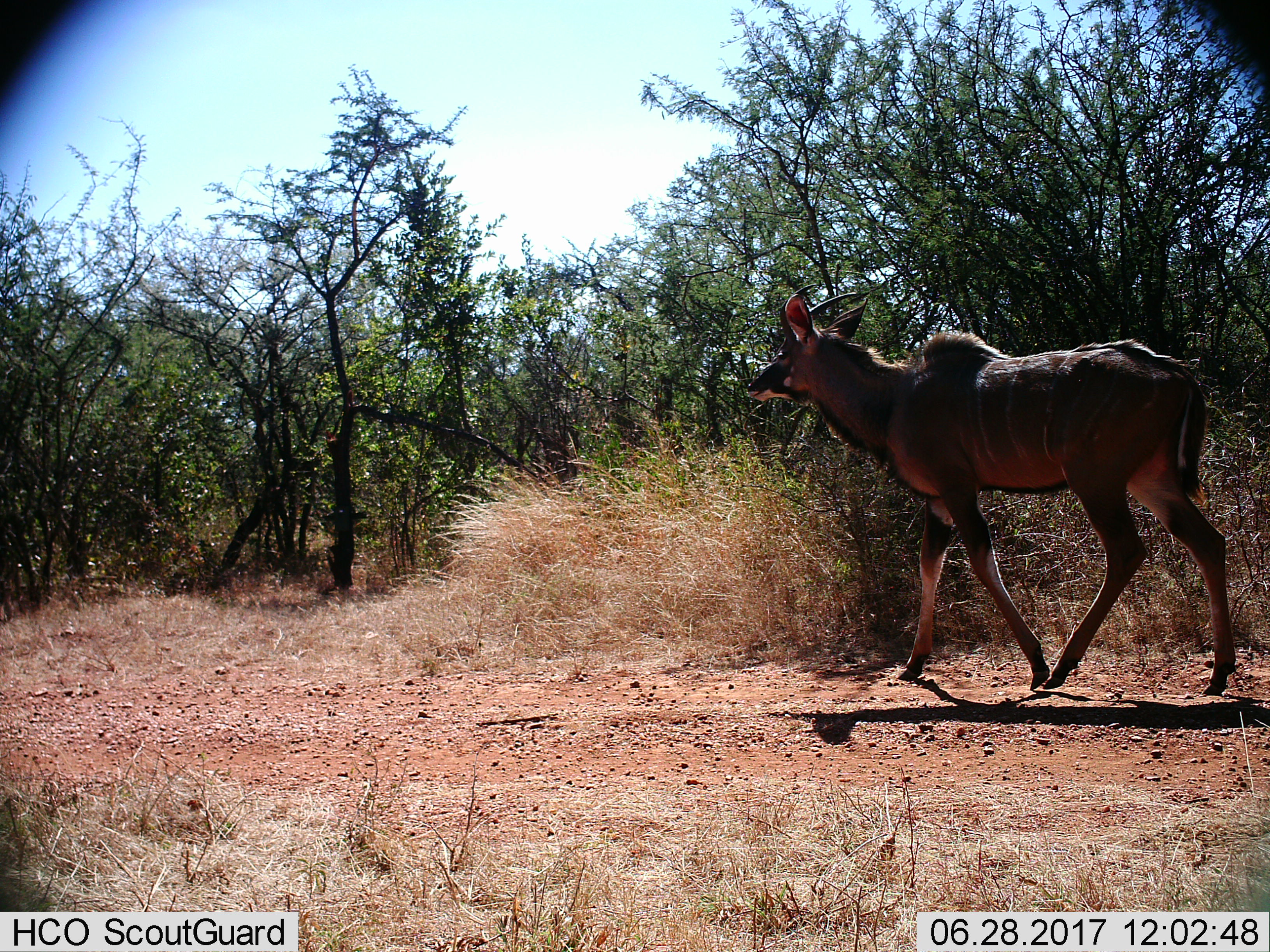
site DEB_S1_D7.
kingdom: Animalia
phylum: Chordata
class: Mammalia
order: Artiodactyla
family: Bovidae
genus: Tragelaphus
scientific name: Tragelaphus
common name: kudu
Kudu (Tragelaphus), count 1. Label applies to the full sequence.